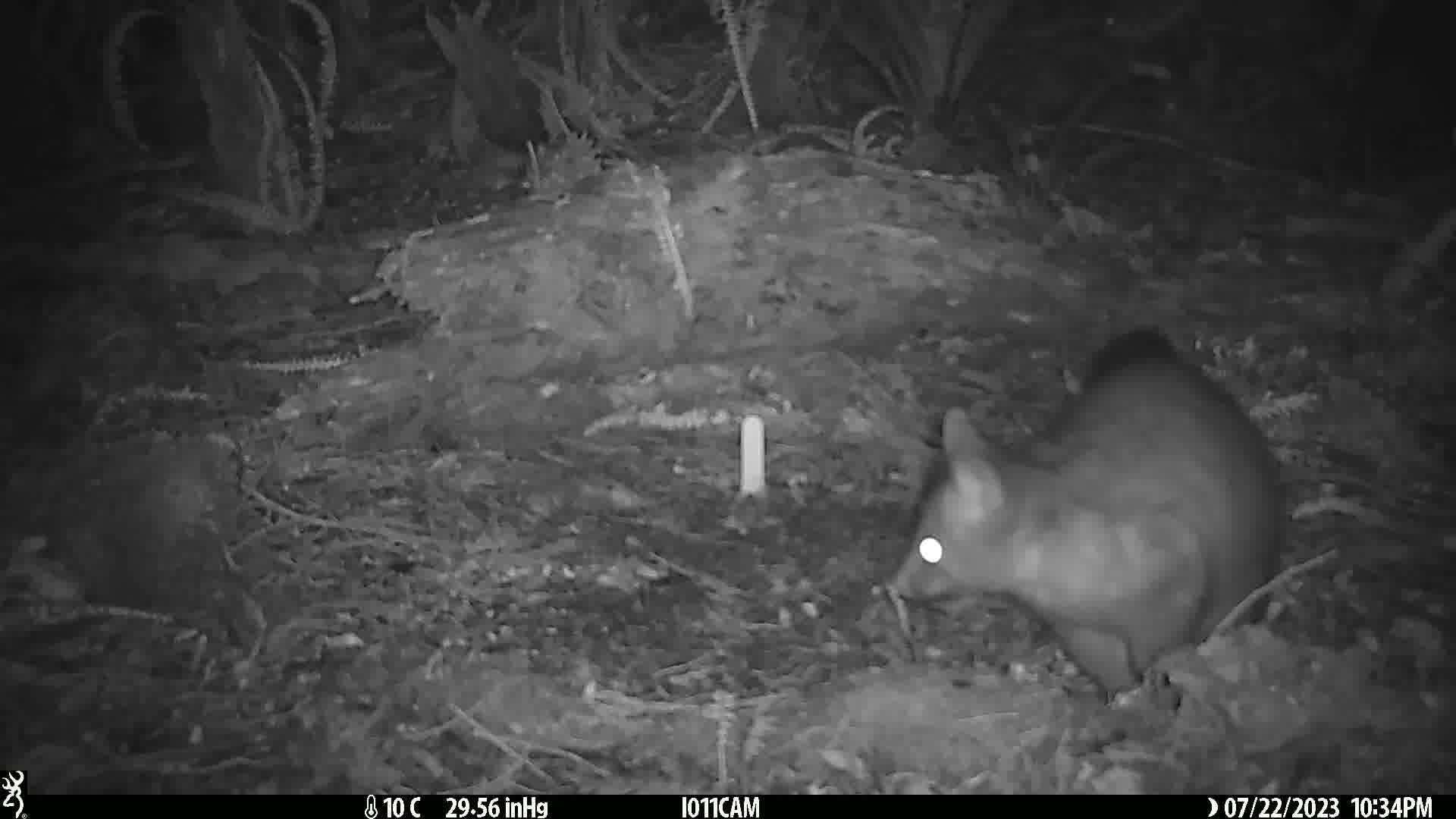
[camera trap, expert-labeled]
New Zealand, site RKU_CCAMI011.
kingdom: Animalia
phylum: Chordata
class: Mammalia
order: Diprotodontia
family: Phalangeridae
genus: Trichosurus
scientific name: Trichosurus vulpecula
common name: common brushtail possum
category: possum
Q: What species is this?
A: Possum (common brushtail possum) (Trichosurus vulpecula).